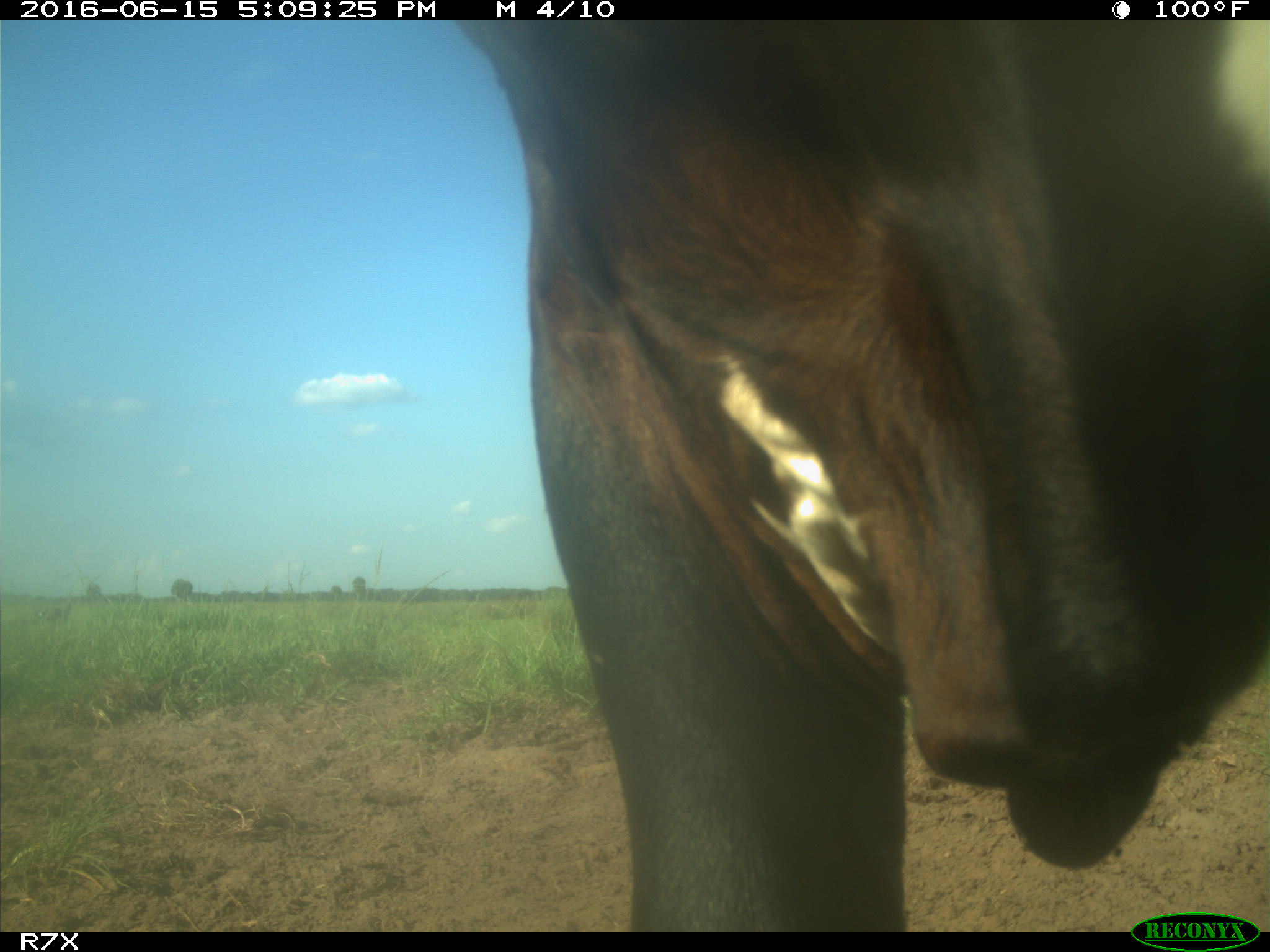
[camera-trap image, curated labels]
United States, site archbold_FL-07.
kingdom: Animalia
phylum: Chordata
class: Mammalia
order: Artiodactyla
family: Bovidae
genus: Bos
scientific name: Bos taurus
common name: domestic cow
Bos taurus (domestic cow).